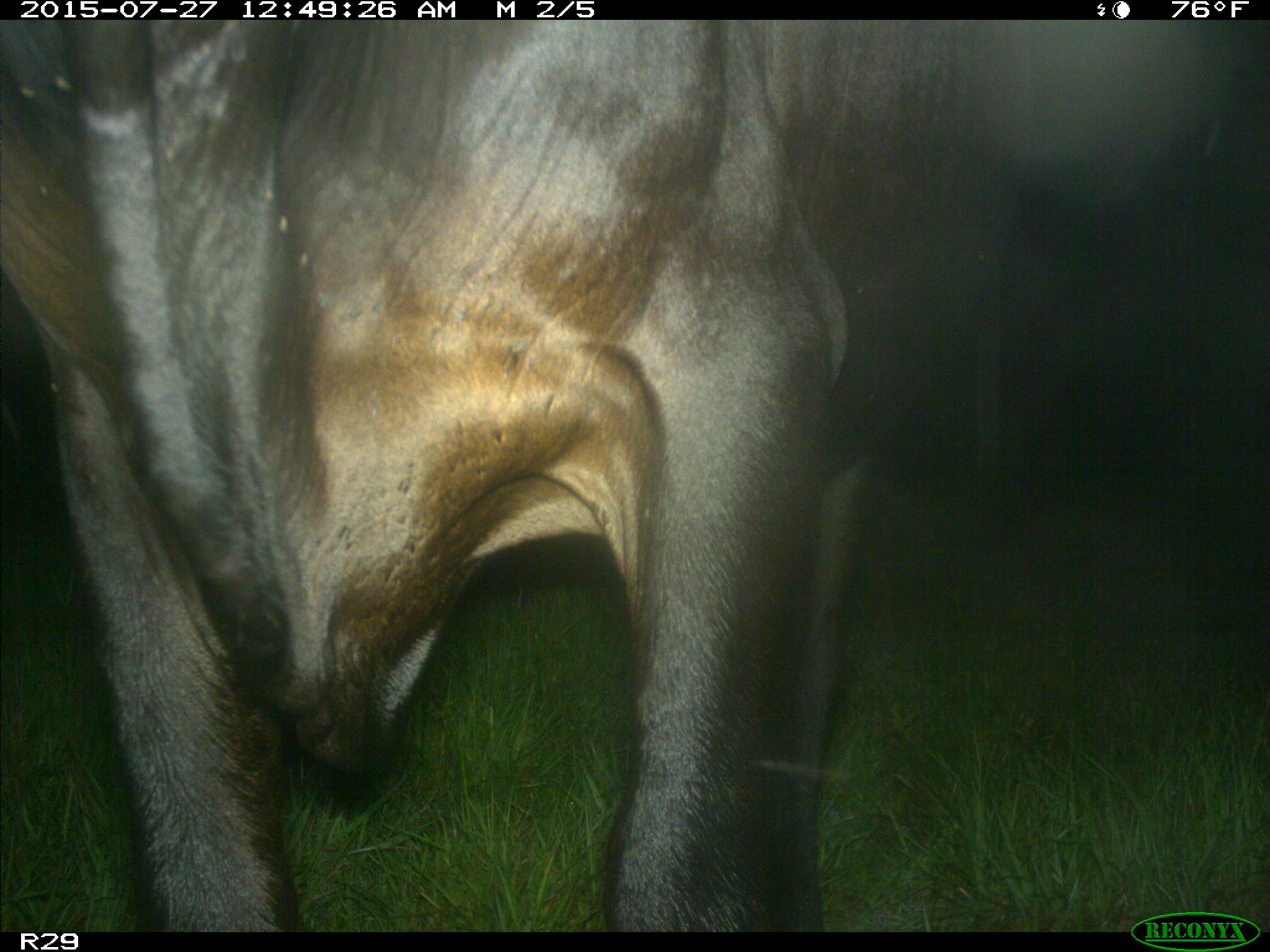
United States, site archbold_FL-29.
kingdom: Animalia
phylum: Chordata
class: Mammalia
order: Artiodactyla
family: Bovidae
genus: Bos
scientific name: Bos taurus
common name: domestic cow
Bos taurus (domestic cow).